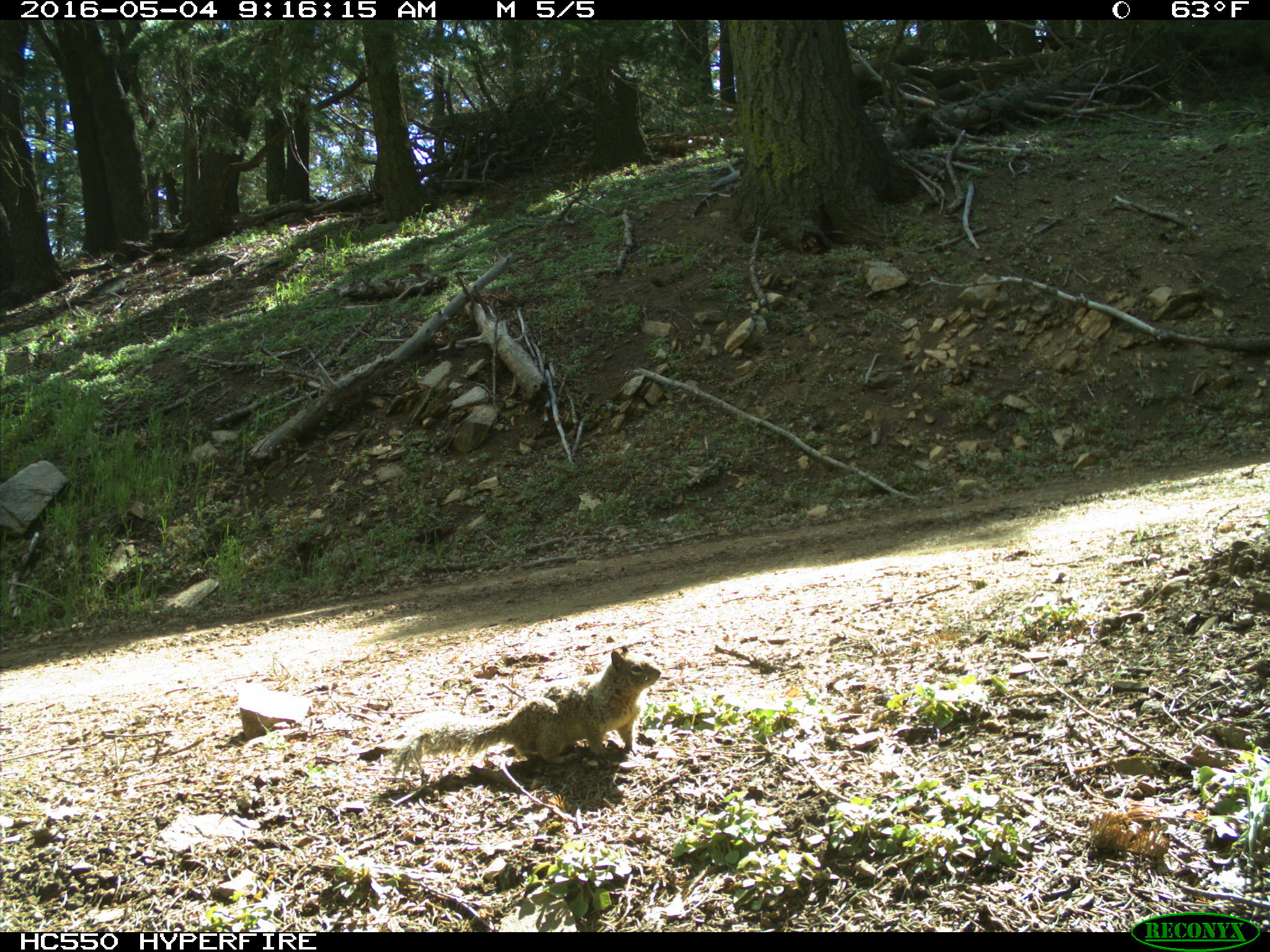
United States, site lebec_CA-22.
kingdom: Animalia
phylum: Chordata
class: Mammalia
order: Rodentia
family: Sciuridae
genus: Otospermophilus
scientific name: Otospermophilus beecheyi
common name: california ground squirrel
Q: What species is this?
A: Otospermophilus beecheyi (california ground squirrel).